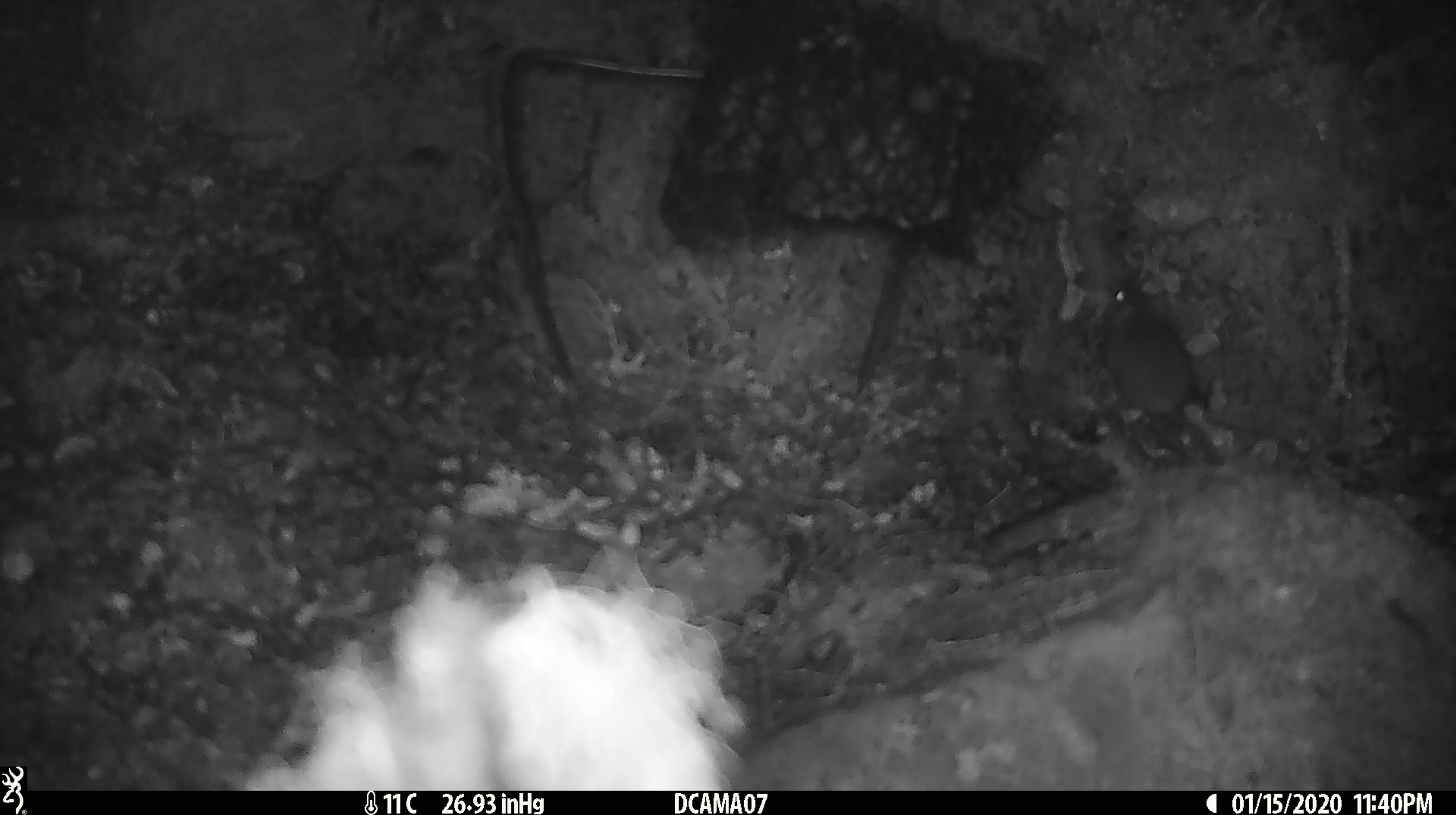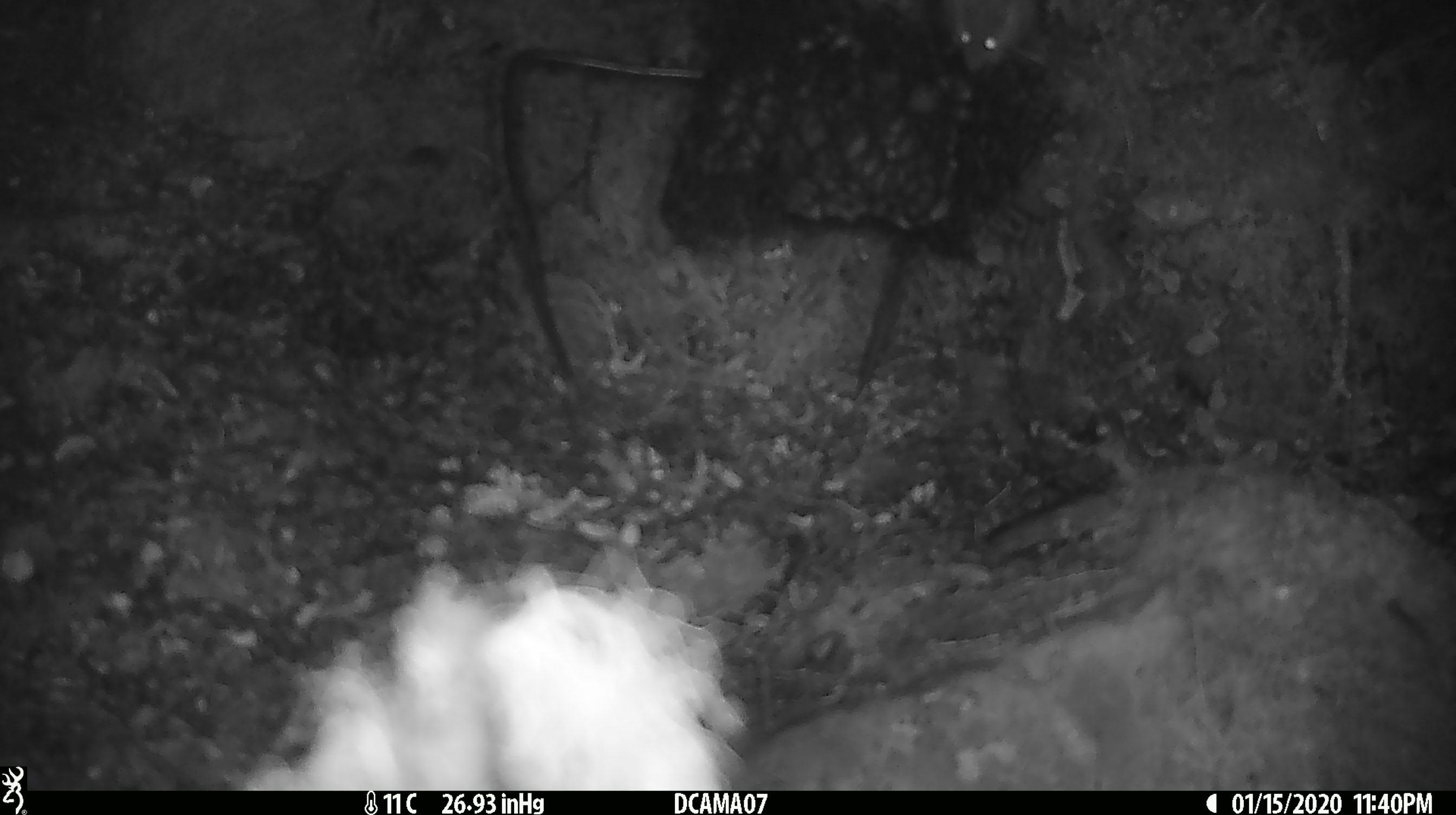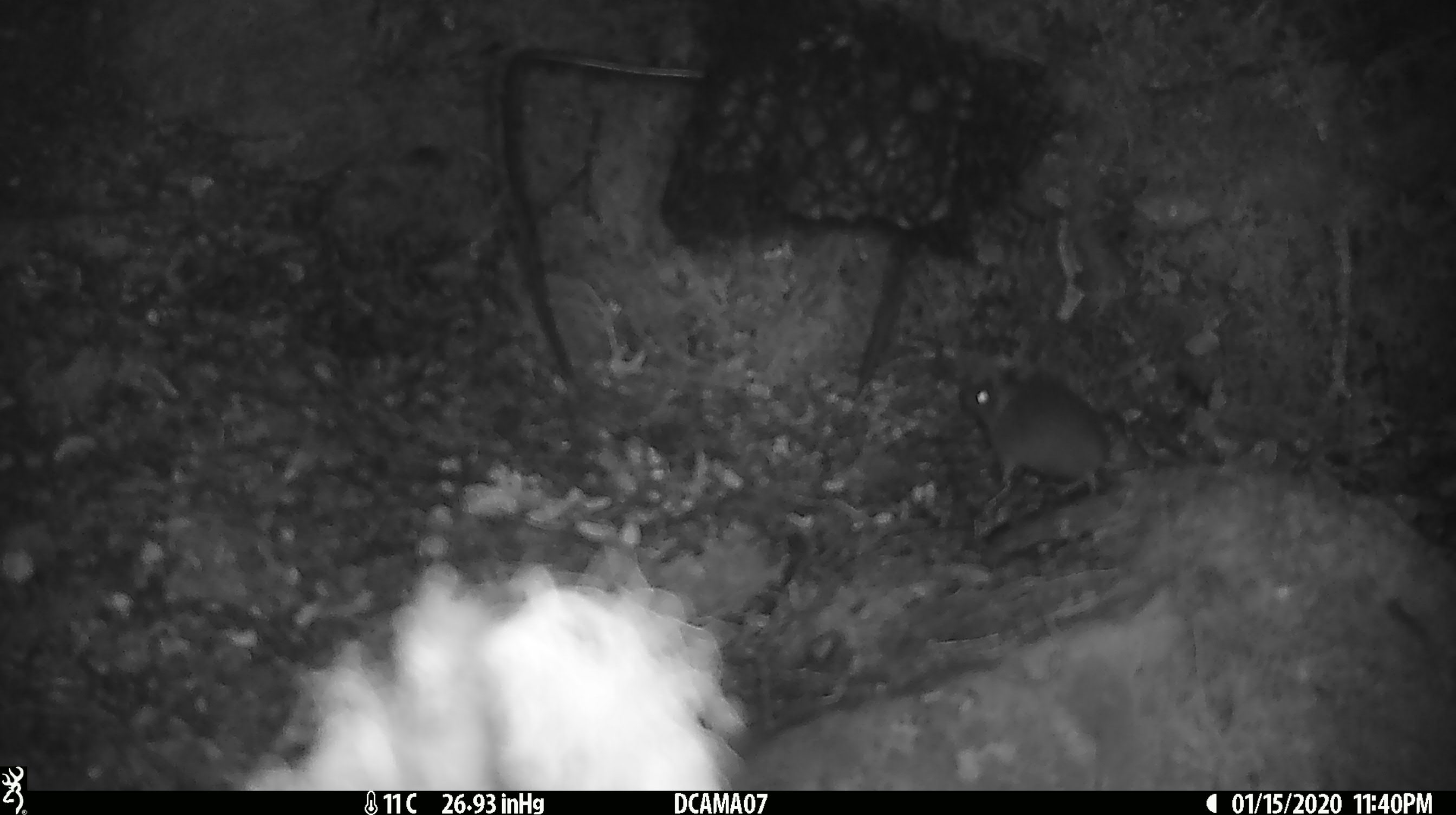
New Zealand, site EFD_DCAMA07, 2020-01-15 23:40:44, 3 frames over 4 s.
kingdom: Animalia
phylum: Chordata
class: Mammalia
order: Rodentia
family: Muridae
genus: Mus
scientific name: Mus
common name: mouse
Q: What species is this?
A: Mouse (Mus).